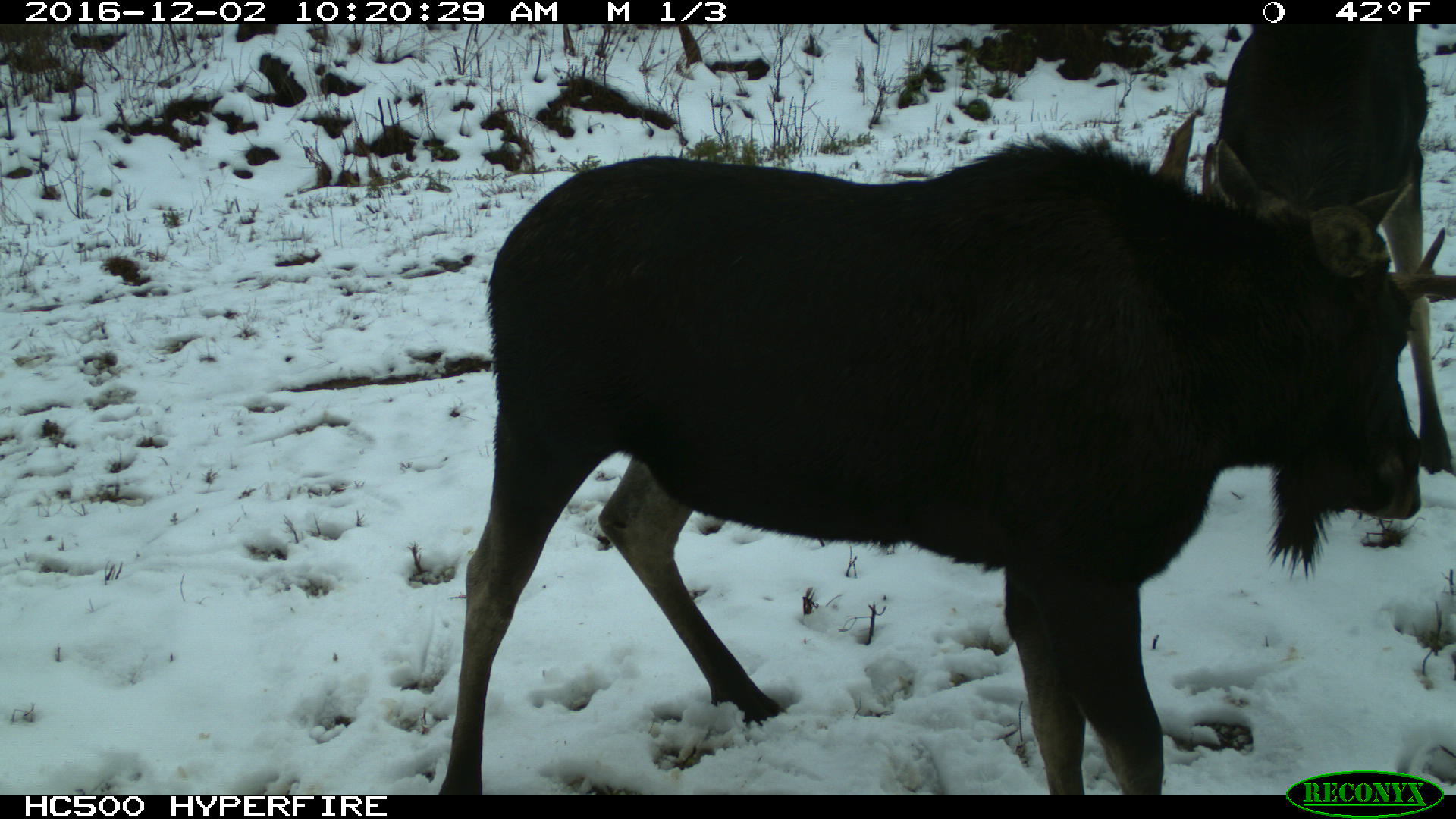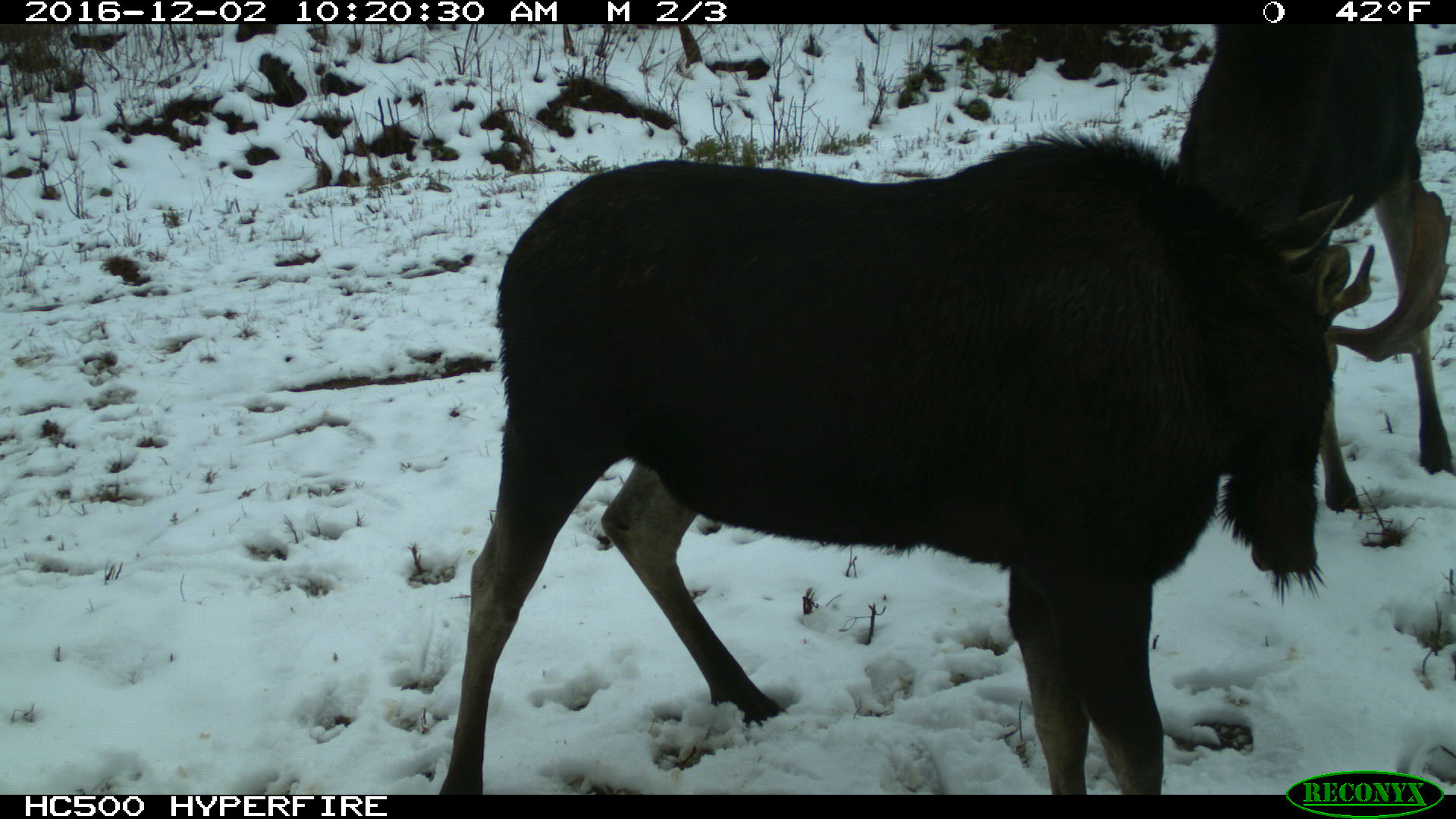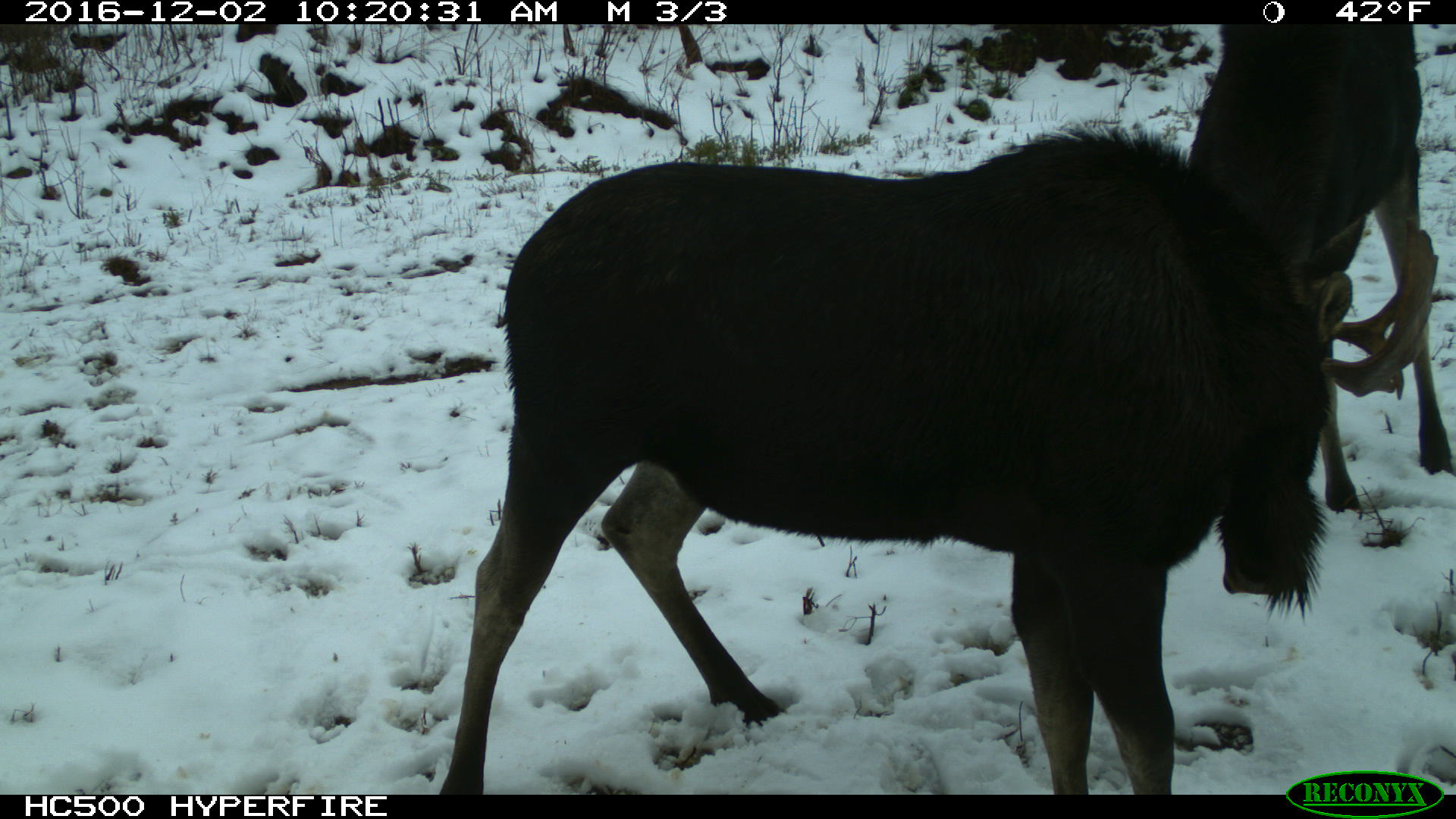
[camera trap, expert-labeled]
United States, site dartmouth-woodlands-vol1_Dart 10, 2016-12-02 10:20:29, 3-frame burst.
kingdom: Animalia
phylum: Chordata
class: Mammalia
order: Artiodactyla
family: Cervidae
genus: Alces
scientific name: Alces alces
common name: moose